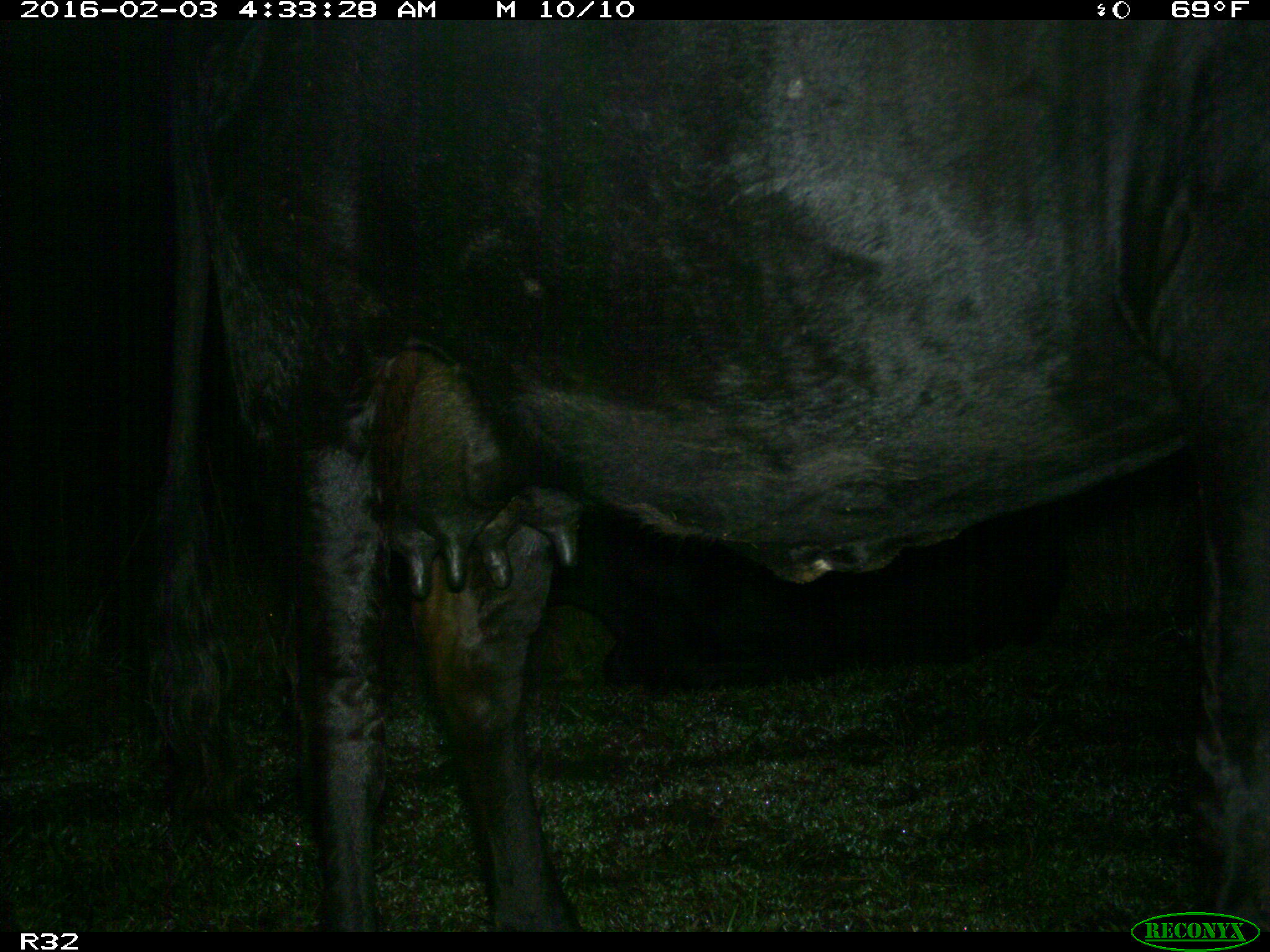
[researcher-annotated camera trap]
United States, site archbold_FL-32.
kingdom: Animalia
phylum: Chordata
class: Mammalia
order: Artiodactyla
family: Bovidae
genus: Bos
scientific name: Bos taurus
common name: domestic cow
Bos taurus (domestic cow).